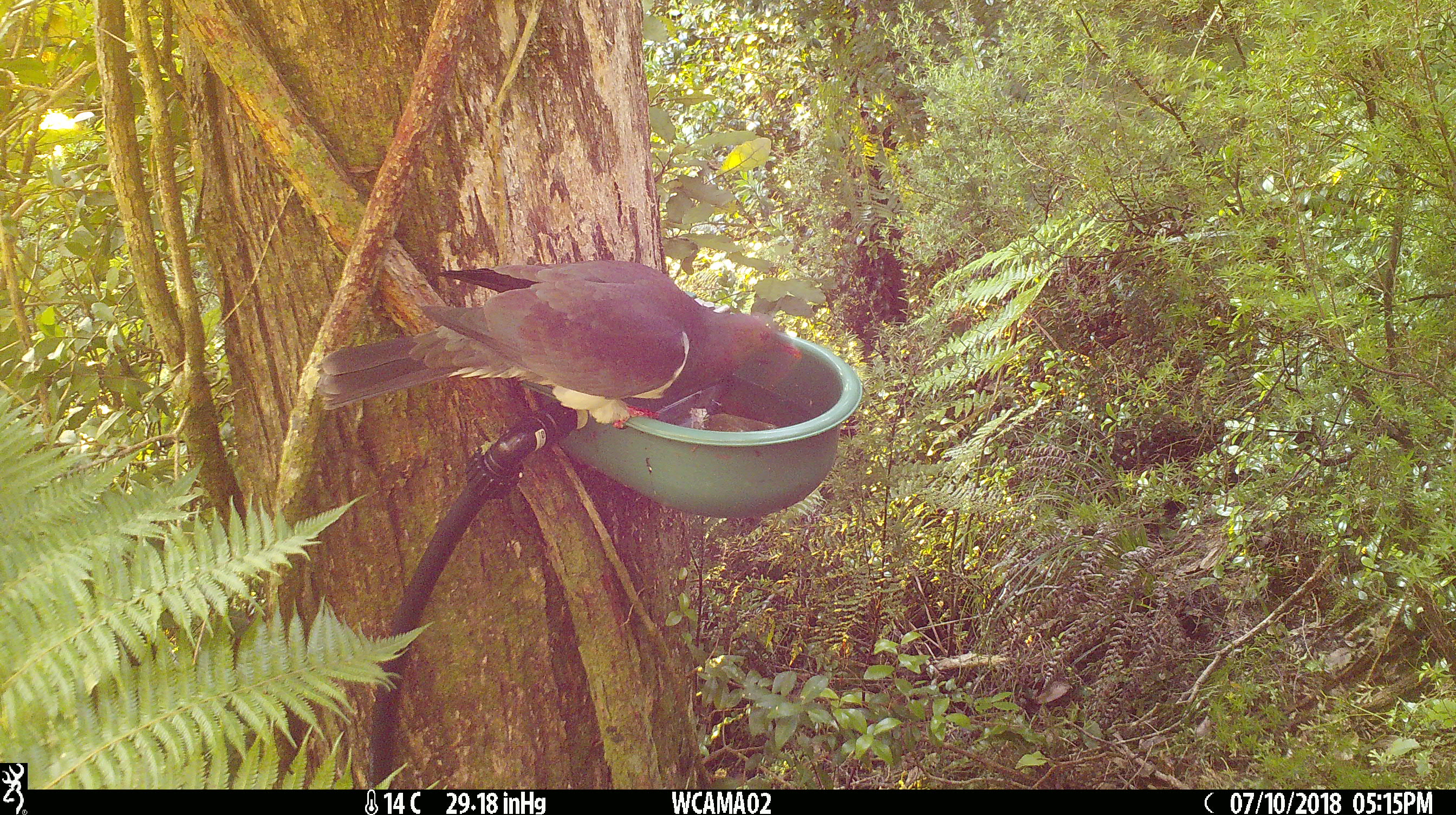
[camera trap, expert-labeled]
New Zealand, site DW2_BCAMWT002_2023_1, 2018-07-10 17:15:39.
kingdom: Animalia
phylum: Chordata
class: Aves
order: Columbiformes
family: Columbidae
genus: Hemiphaga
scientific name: Hemiphaga novaeseelandiae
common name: new zealand pigeon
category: kereru